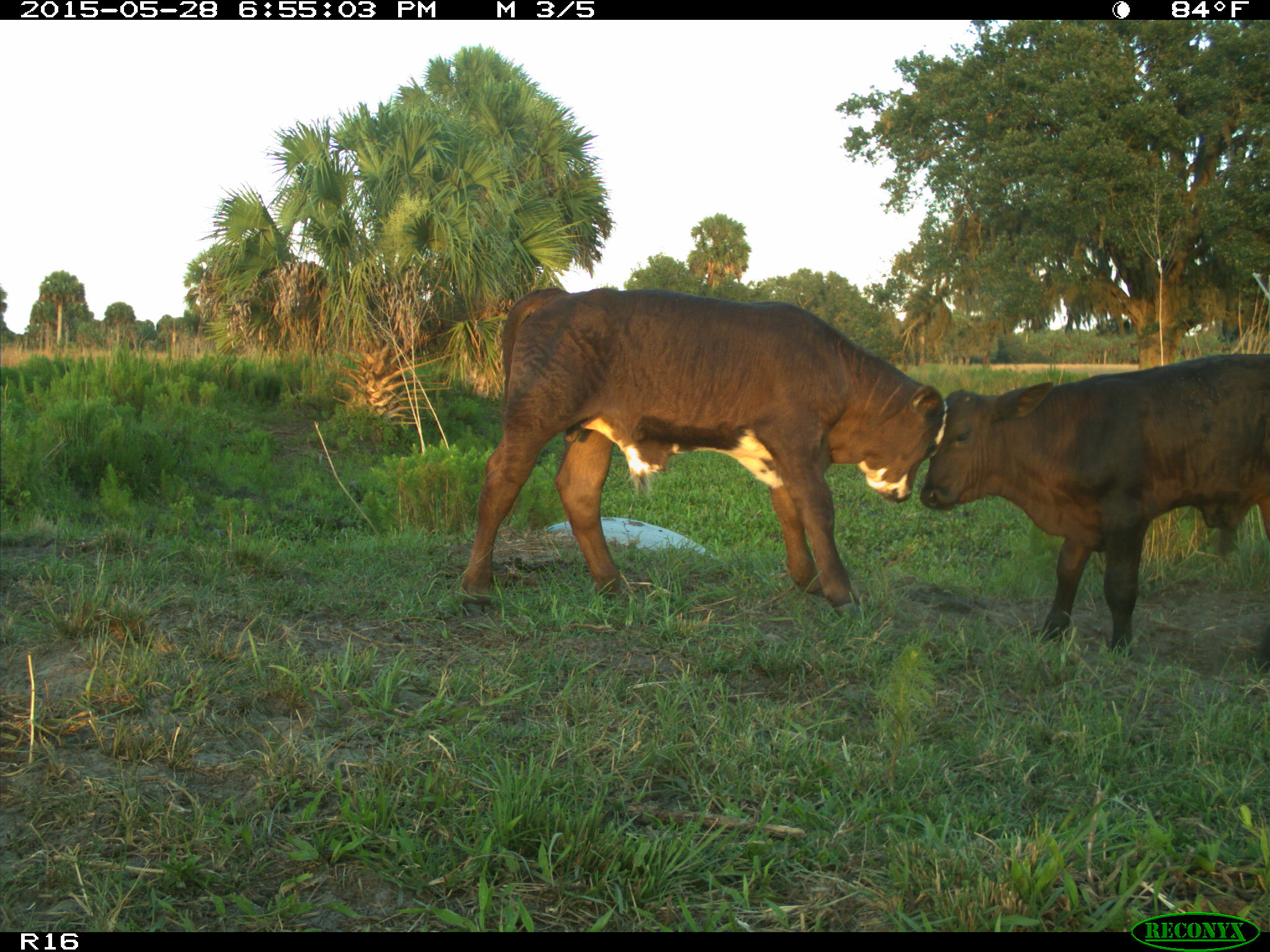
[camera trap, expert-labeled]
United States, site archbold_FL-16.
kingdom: Animalia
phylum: Chordata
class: Mammalia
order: Artiodactyla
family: Bovidae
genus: Bos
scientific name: Bos taurus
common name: domestic cow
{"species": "Bos taurus (domestic cow)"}